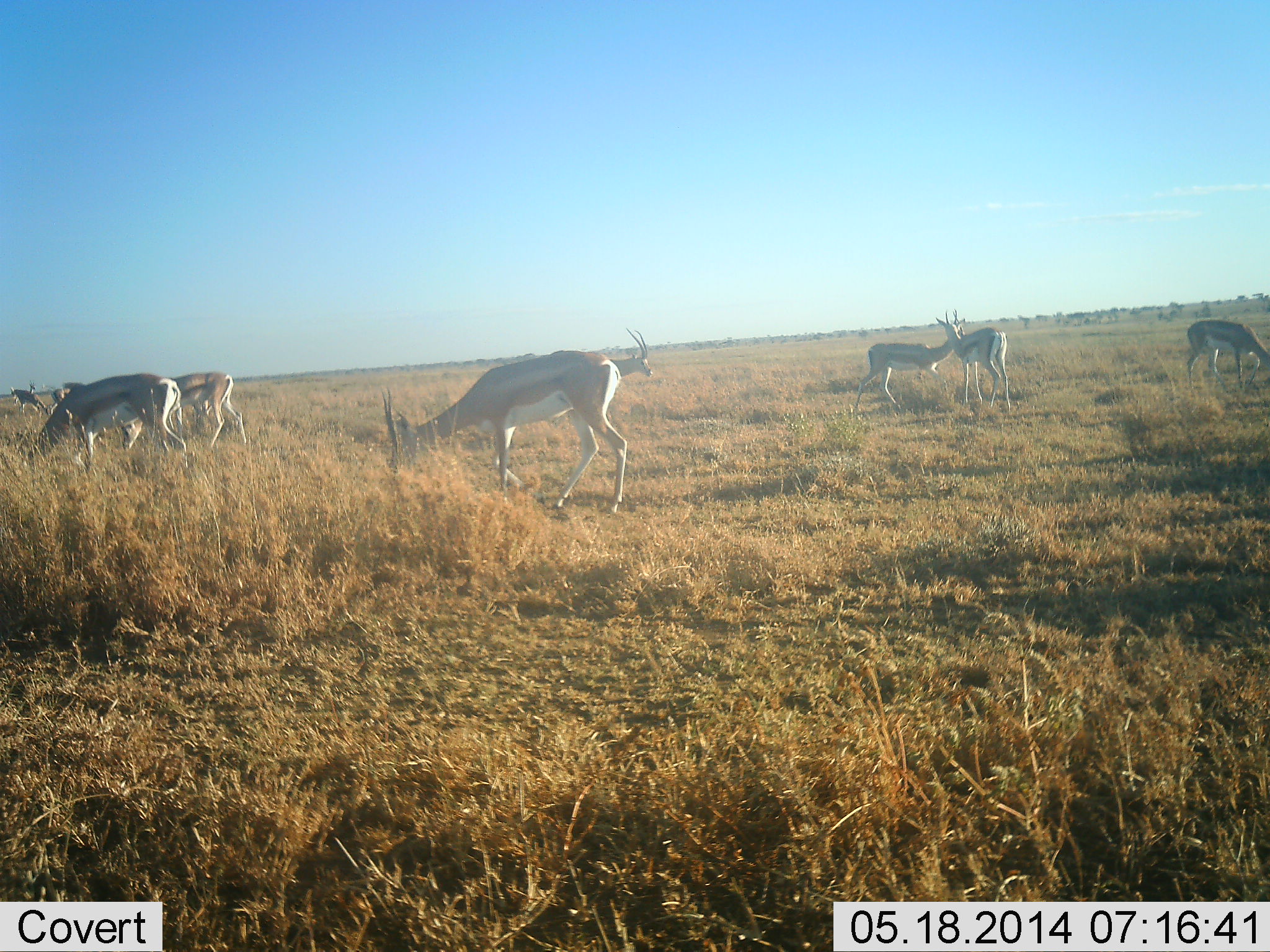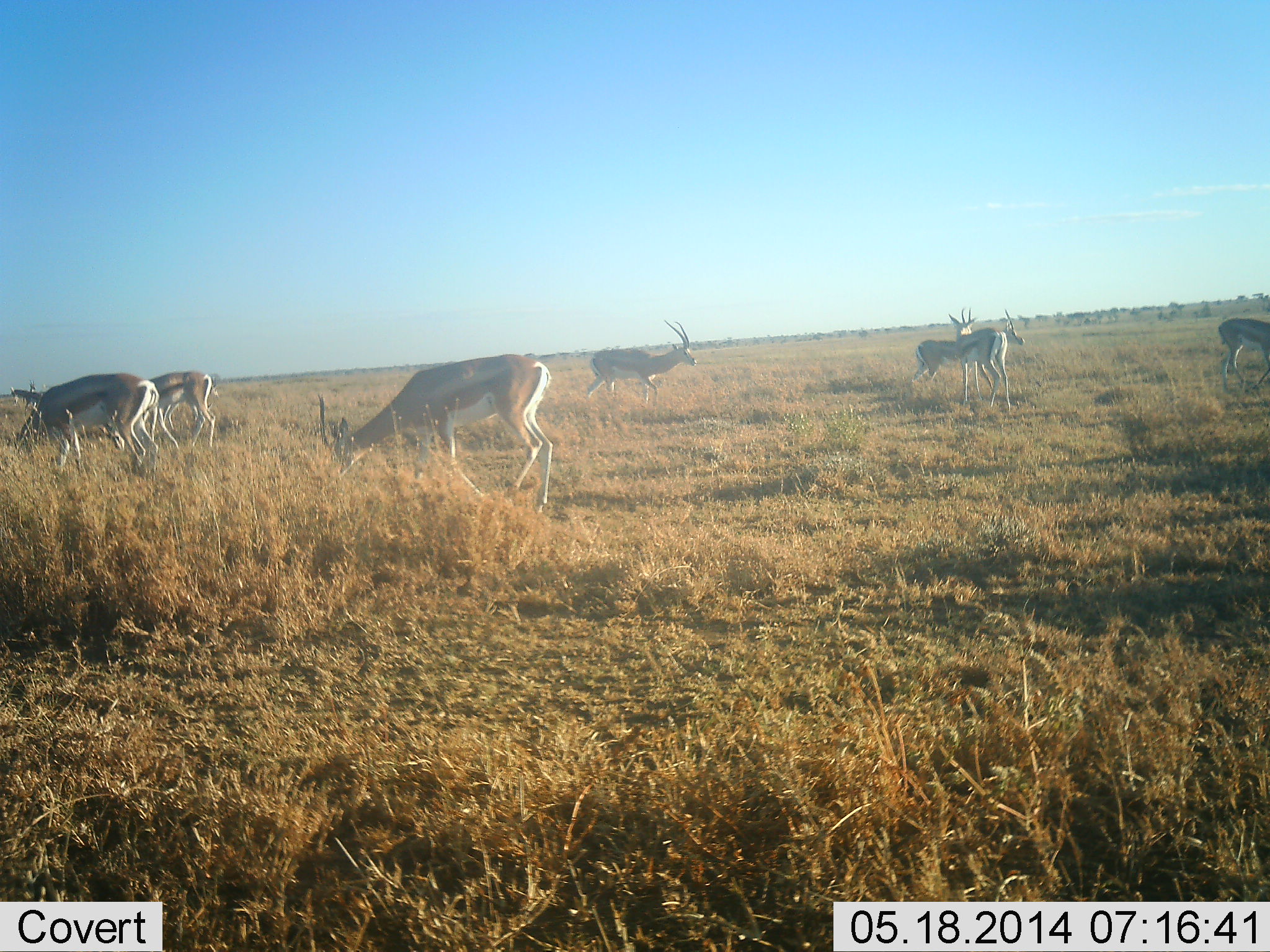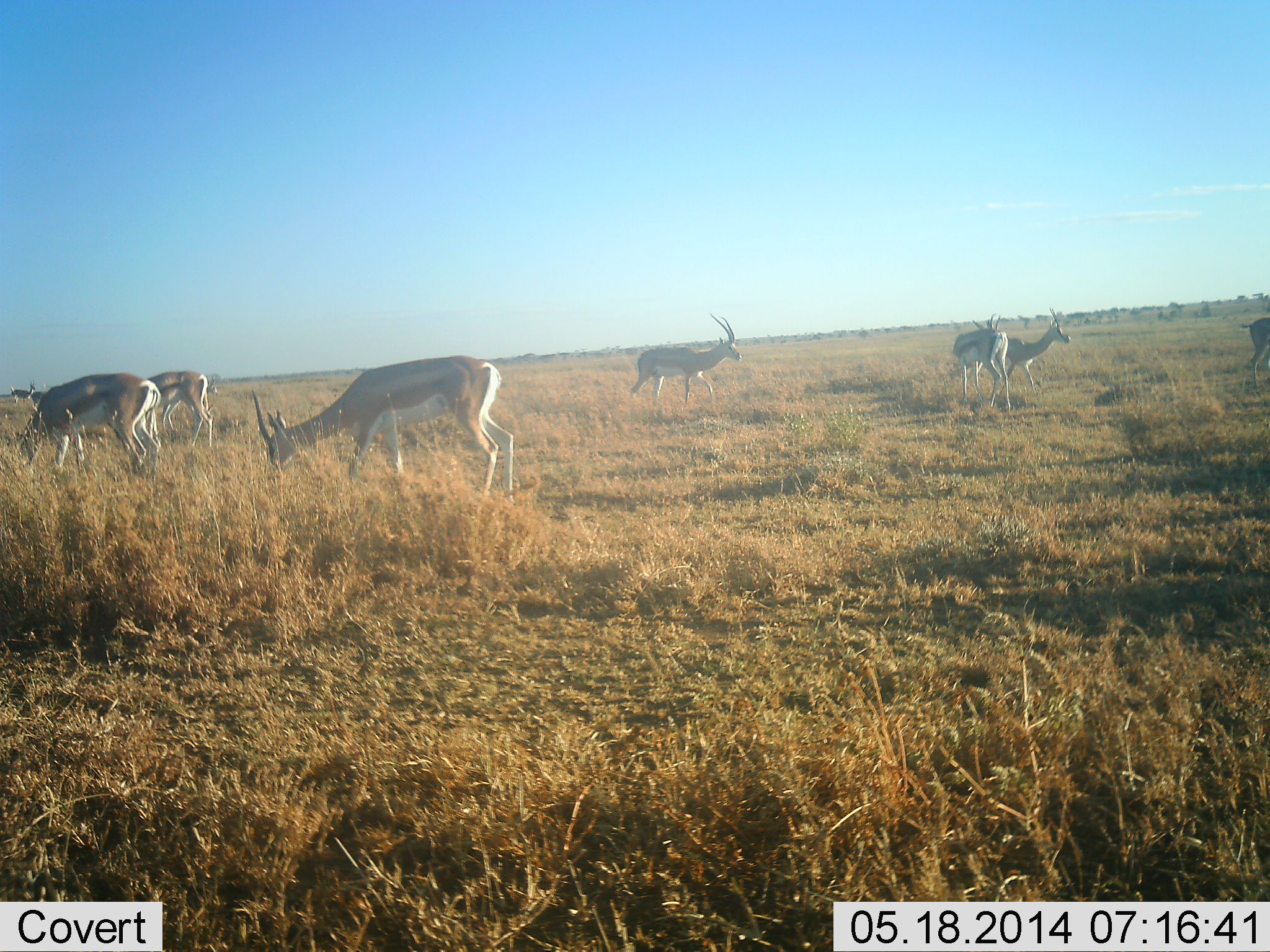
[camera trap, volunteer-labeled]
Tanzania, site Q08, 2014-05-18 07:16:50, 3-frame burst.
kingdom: Animalia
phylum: Chordata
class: Mammalia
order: Artiodactyla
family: Bovidae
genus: Eudorcas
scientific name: Eudorcas thomsonii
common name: thomson's gazelle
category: gazellethomsons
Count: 8.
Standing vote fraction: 70%.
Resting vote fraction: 0%.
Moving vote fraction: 70%.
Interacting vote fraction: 0%.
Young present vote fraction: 0%.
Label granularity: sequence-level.